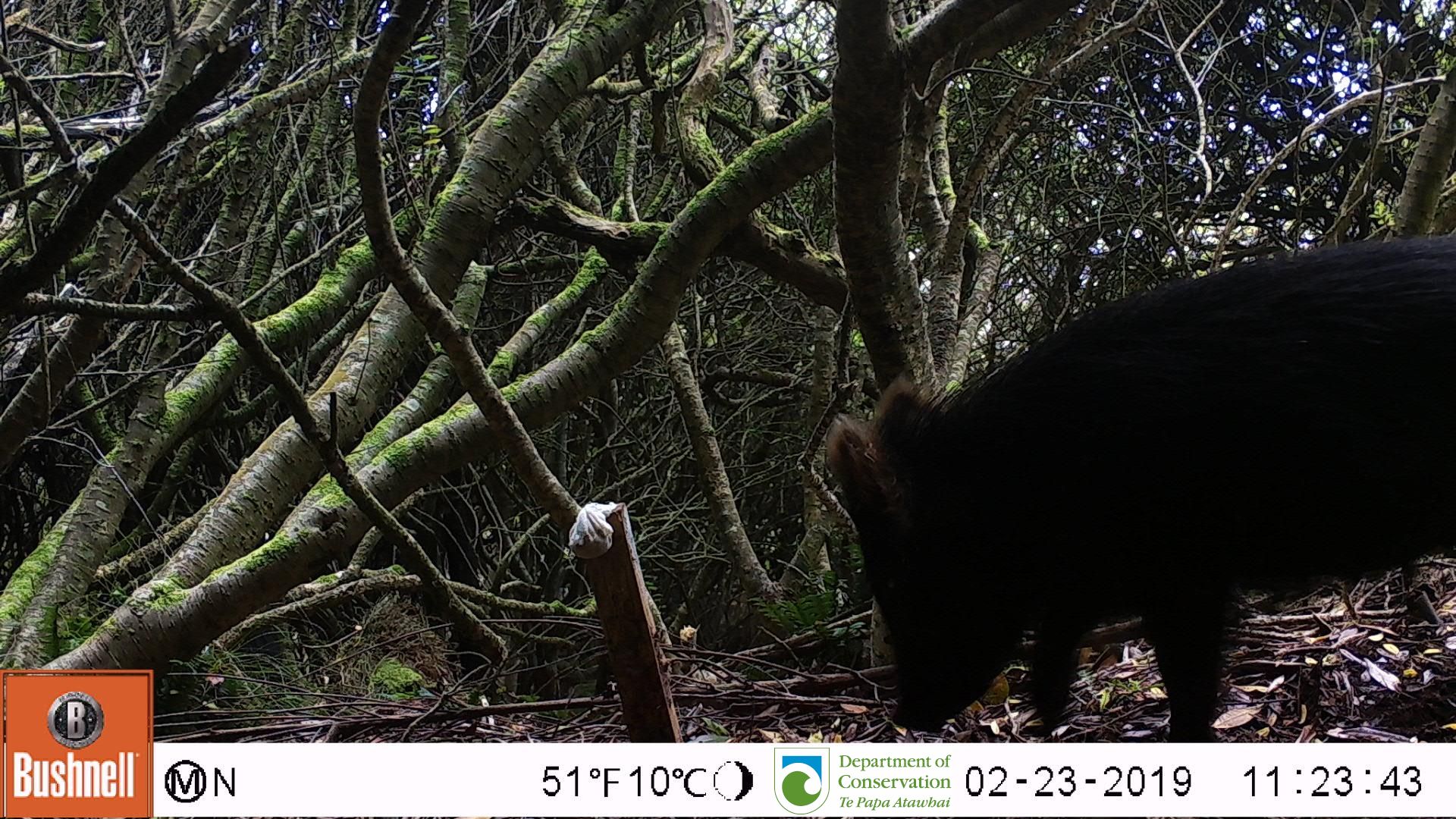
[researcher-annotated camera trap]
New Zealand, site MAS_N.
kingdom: Animalia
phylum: Chordata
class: Mammalia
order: Artiodactyla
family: Suidae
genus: Sus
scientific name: Sus scrofa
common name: pig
Pig (Sus scrofa).